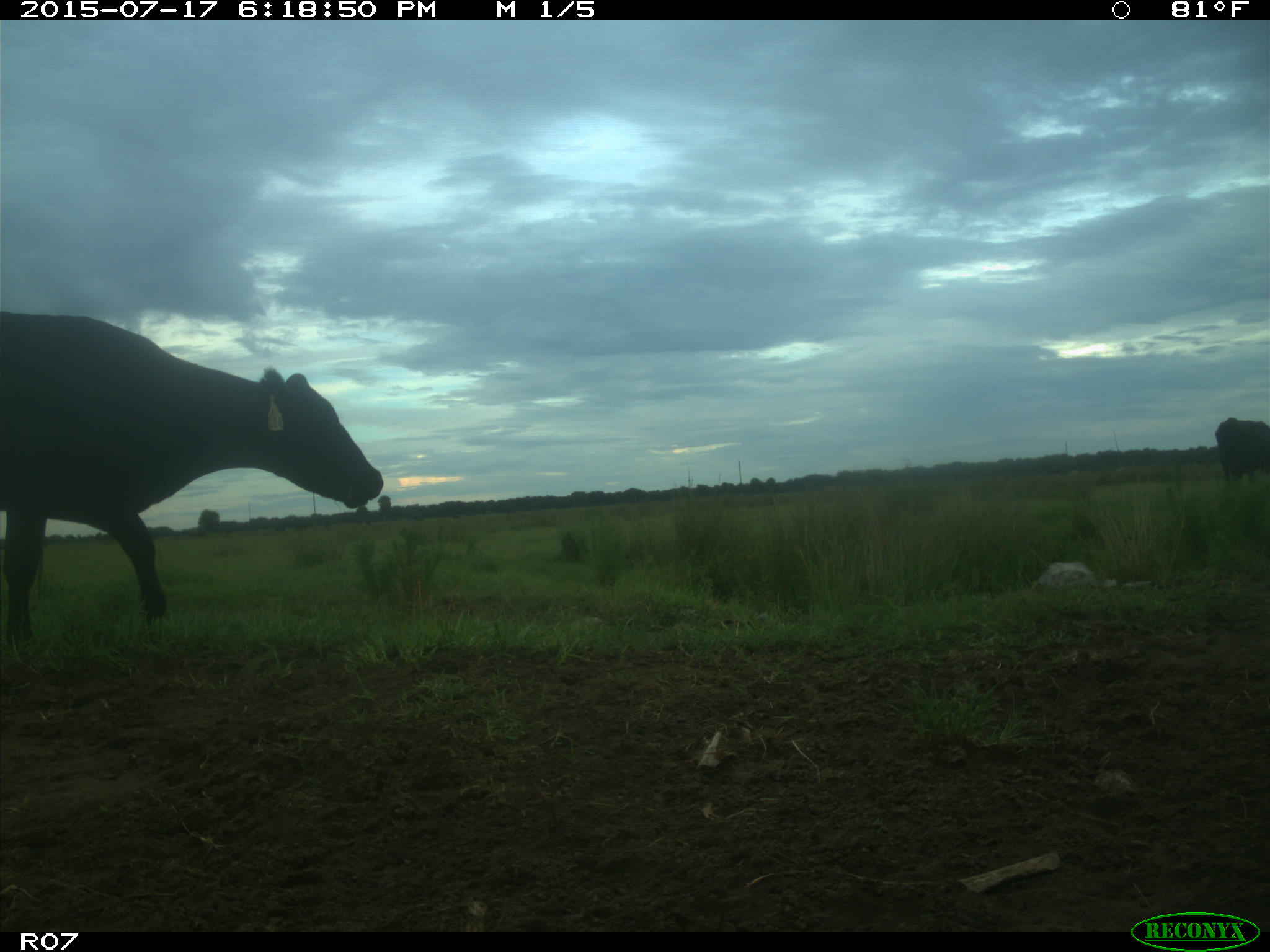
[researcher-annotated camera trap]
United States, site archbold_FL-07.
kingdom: Animalia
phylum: Chordata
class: Mammalia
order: Artiodactyla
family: Bovidae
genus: Bos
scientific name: Bos taurus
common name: domestic cow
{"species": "Bos taurus (domestic cow)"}